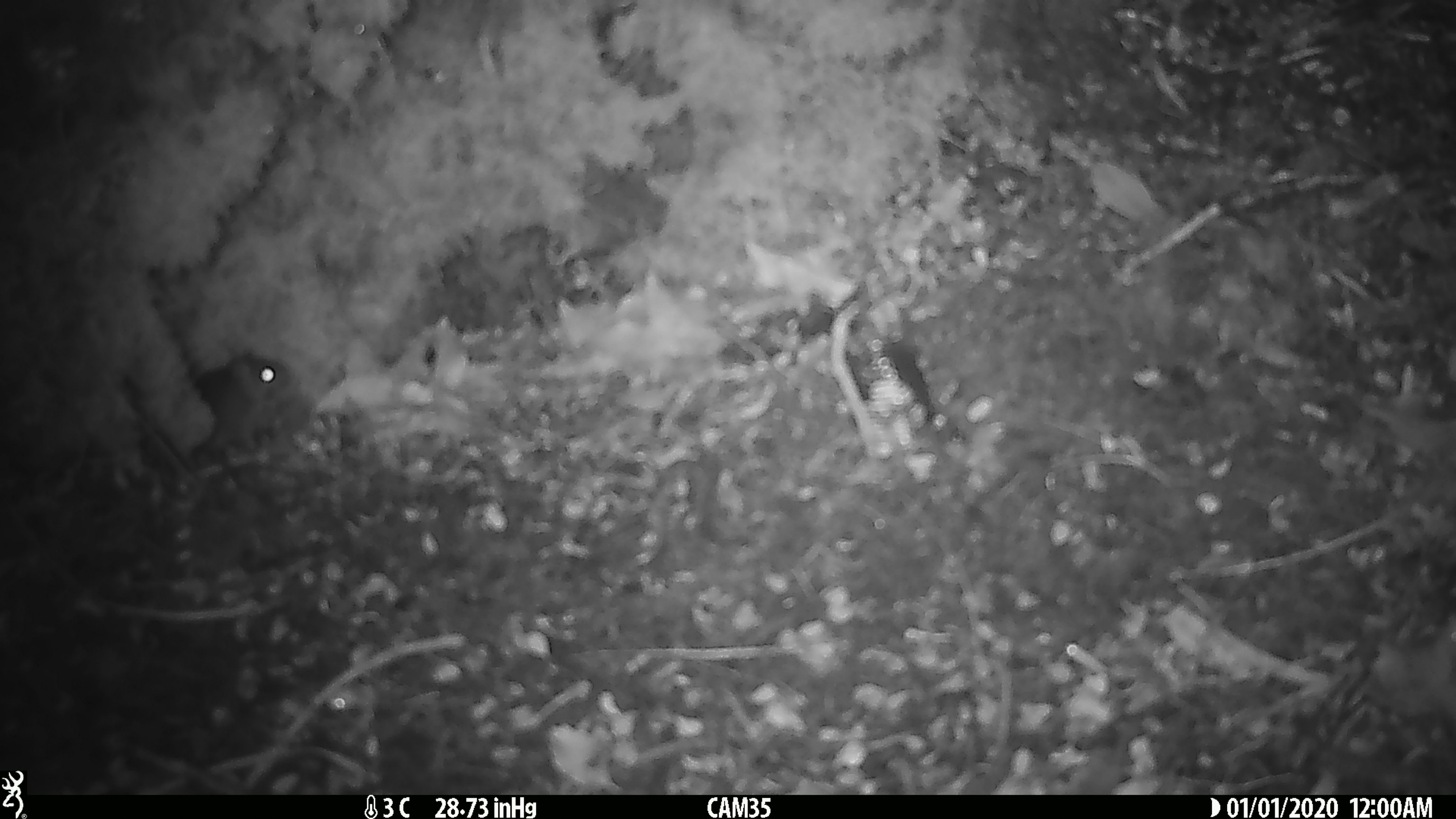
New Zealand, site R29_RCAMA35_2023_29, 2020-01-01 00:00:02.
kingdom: Animalia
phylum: Chordata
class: Mammalia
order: Rodentia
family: Muridae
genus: Mus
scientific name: Mus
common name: mouse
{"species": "mouse (Mus)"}